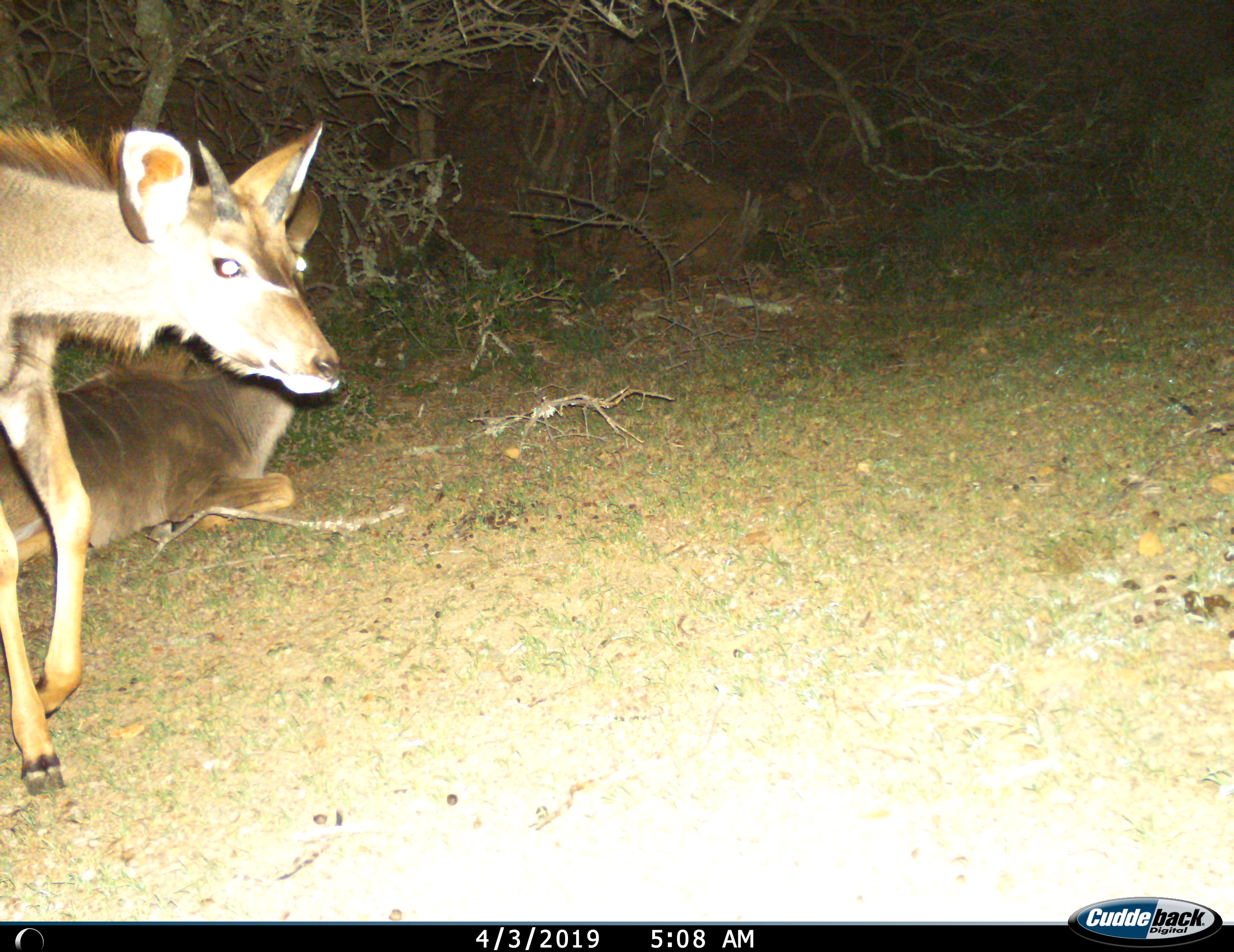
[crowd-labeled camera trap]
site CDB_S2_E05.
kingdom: Animalia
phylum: Chordata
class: Mammalia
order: Artiodactyla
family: Bovidae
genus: Tragelaphus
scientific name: Tragelaphus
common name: kudu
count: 2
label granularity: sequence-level